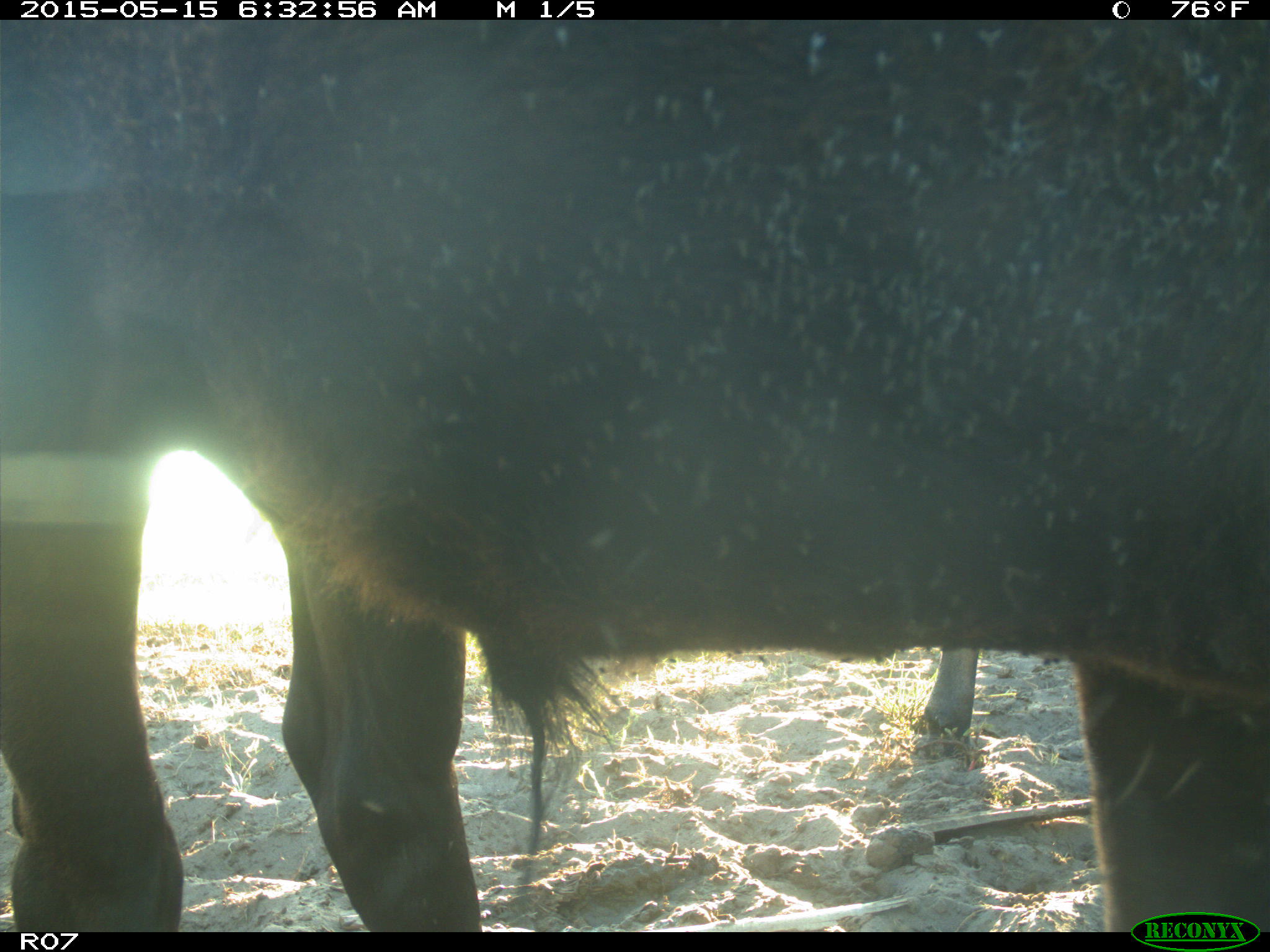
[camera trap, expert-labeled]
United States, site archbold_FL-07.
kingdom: Animalia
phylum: Chordata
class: Mammalia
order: Artiodactyla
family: Bovidae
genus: Bos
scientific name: Bos taurus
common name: domestic cow